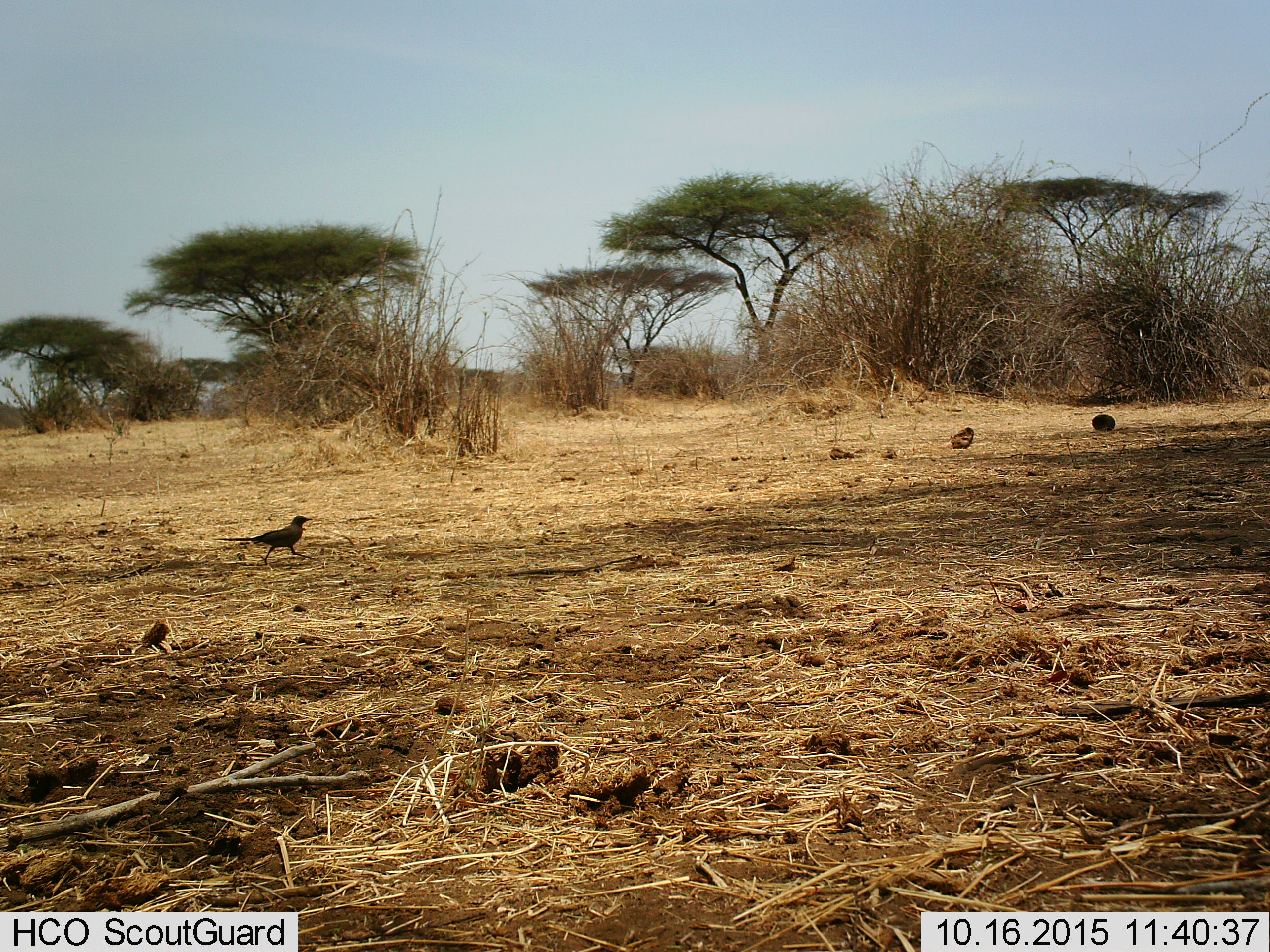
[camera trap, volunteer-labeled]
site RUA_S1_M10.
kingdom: Animalia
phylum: Chordata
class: Aves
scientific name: Aves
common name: bird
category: birdother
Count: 1.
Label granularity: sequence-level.